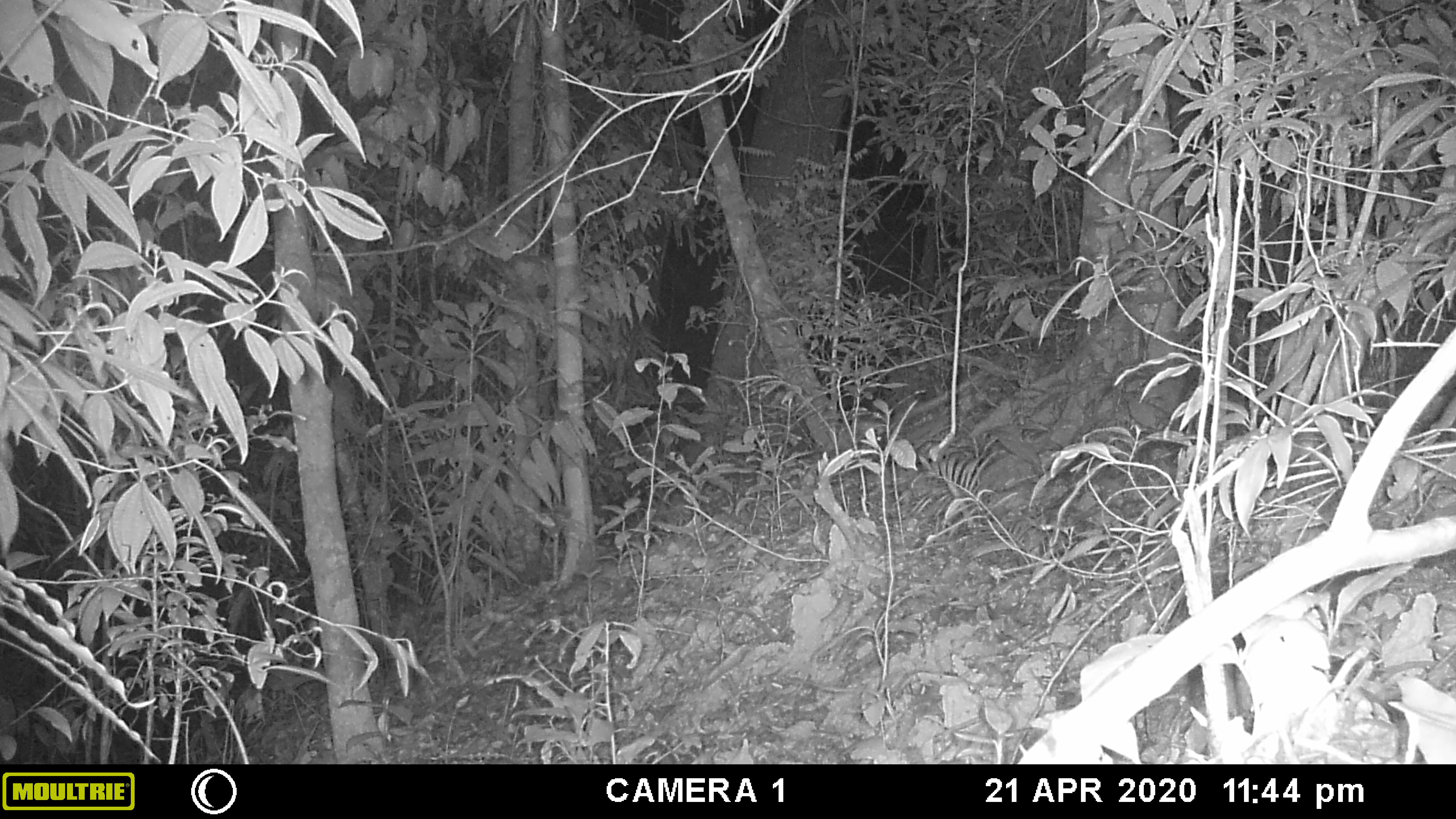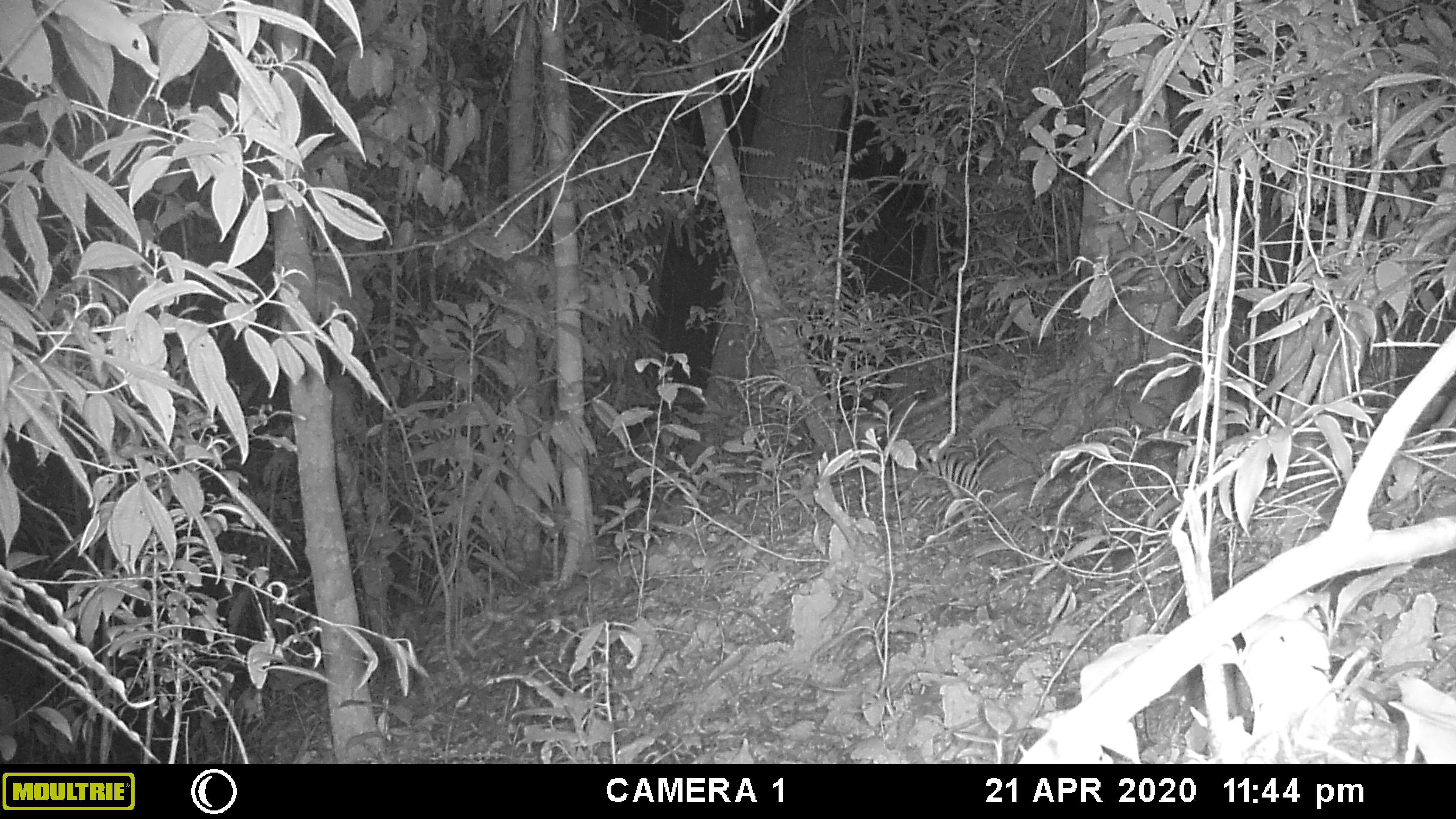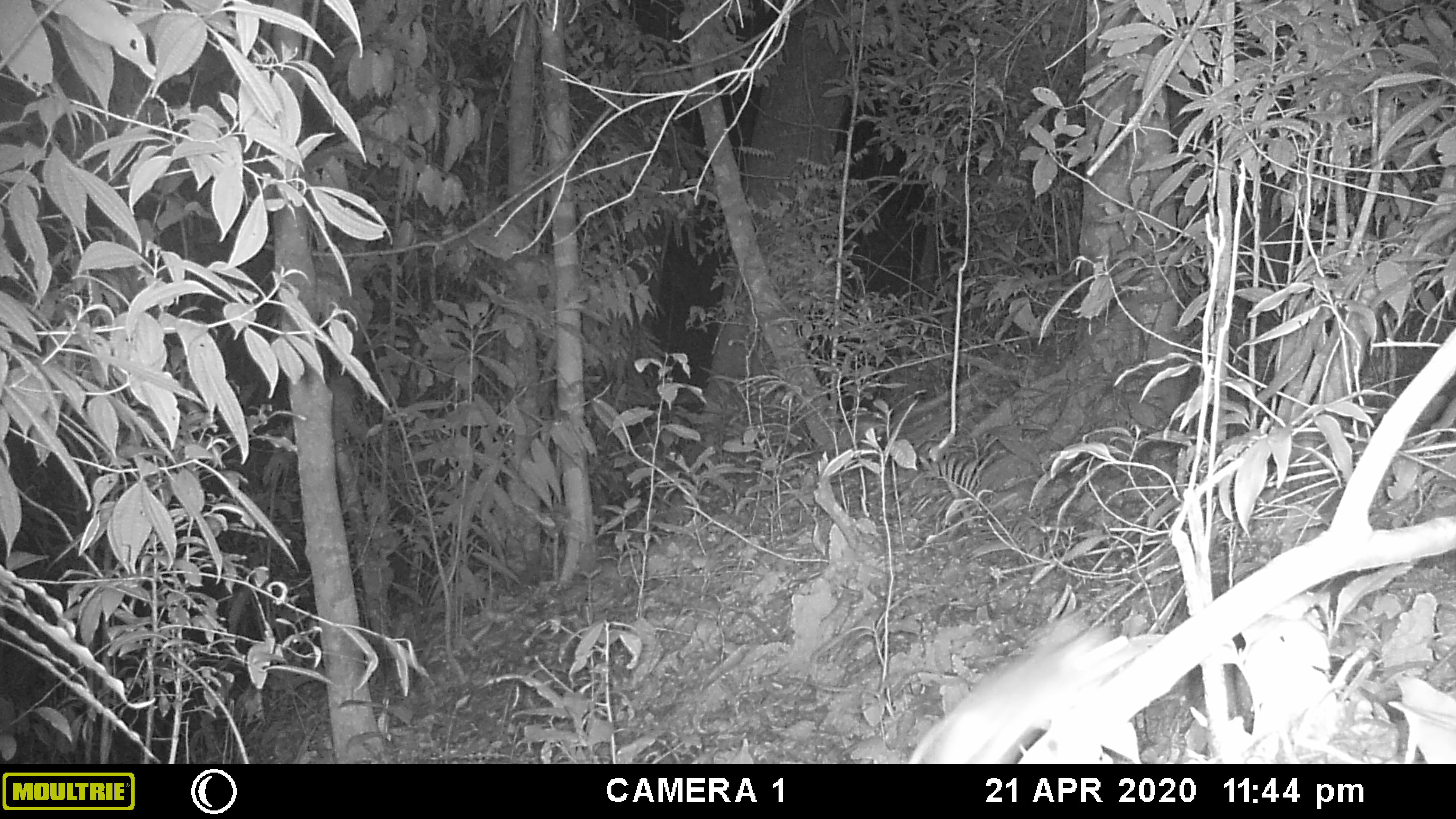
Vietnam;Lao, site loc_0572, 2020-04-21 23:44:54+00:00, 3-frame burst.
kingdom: Animalia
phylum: Chordata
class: Mammalia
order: Rodentia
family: Muridae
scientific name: Muridae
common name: old-world mice and rats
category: unidentified murid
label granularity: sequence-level